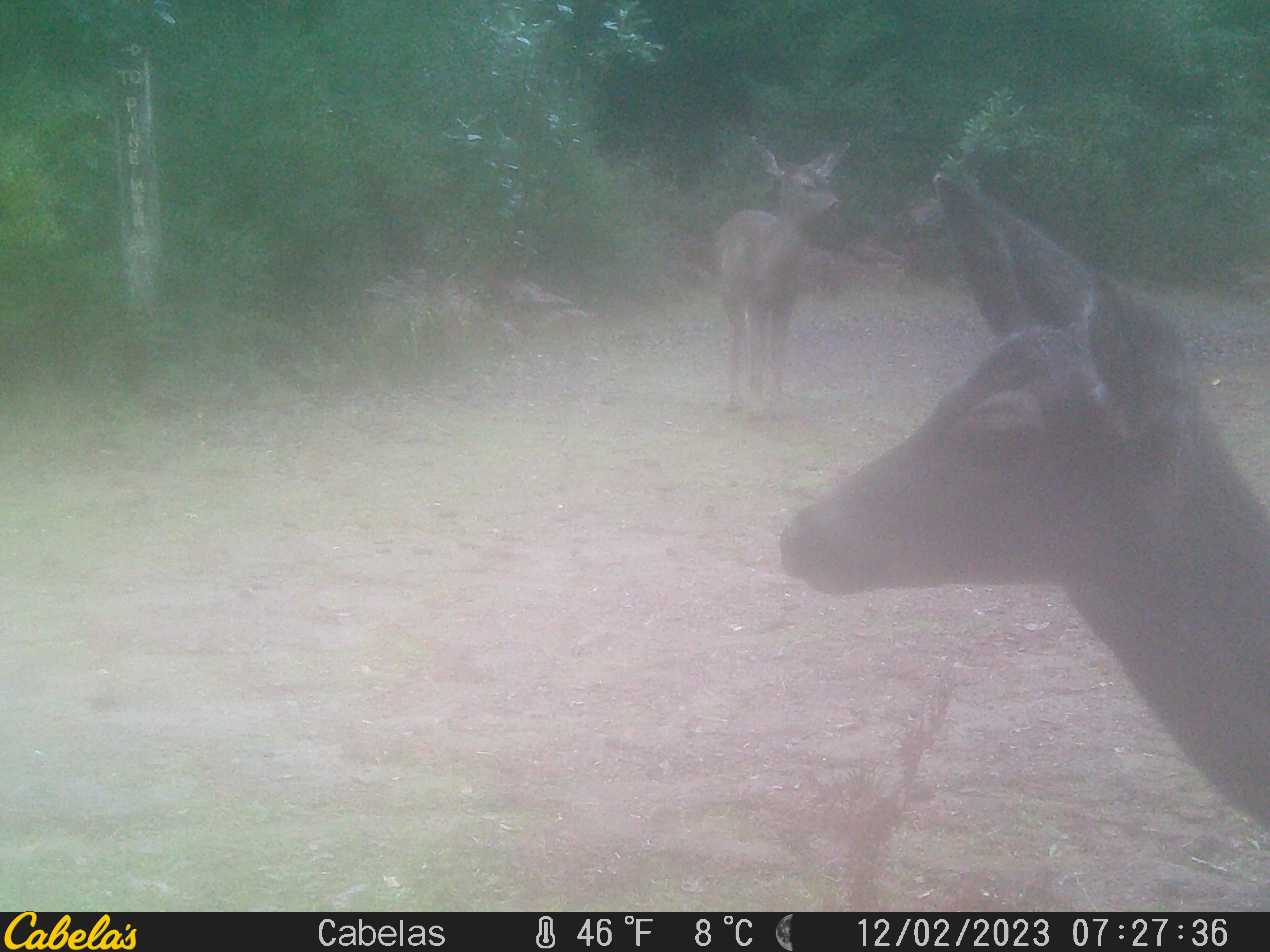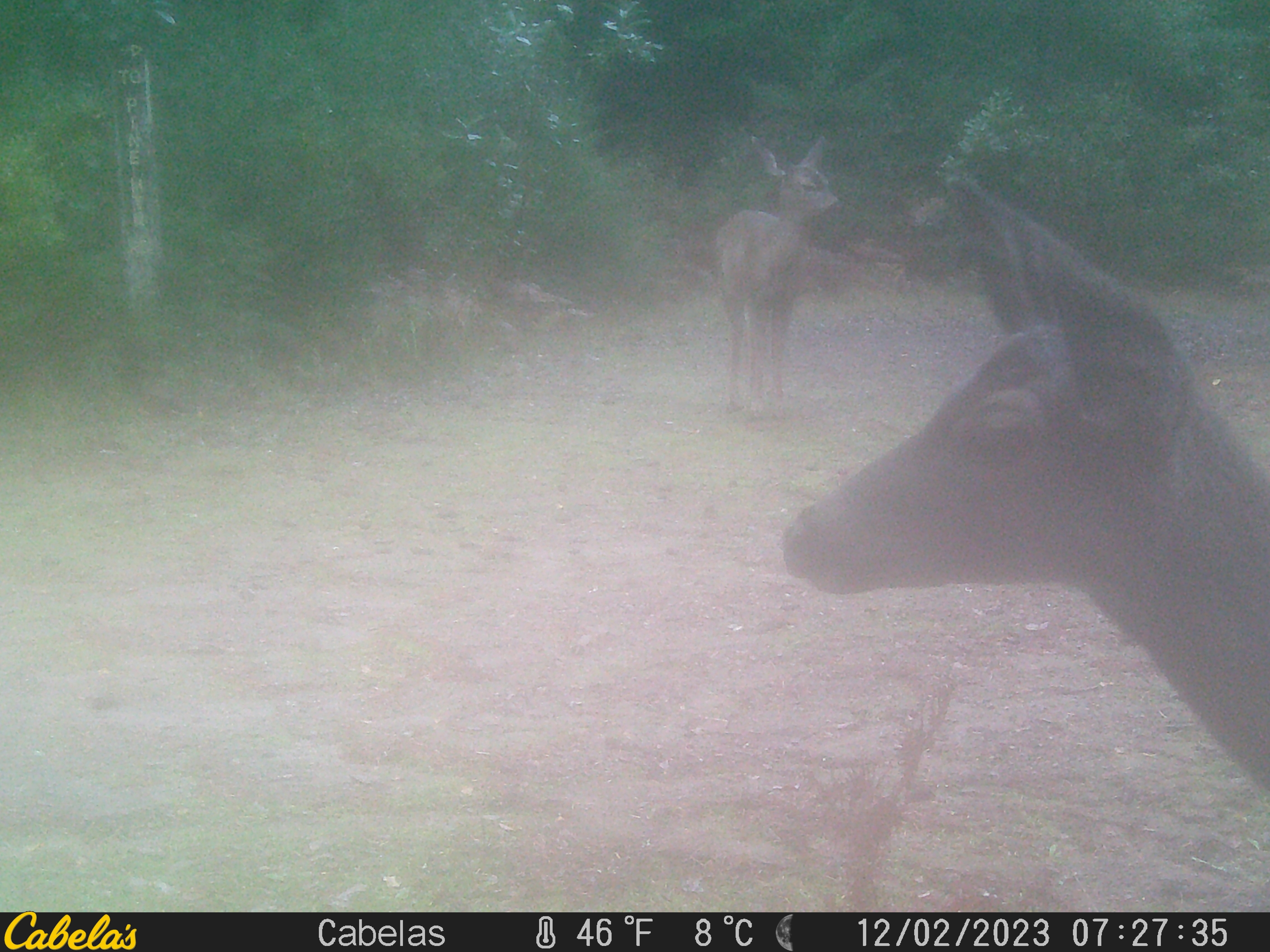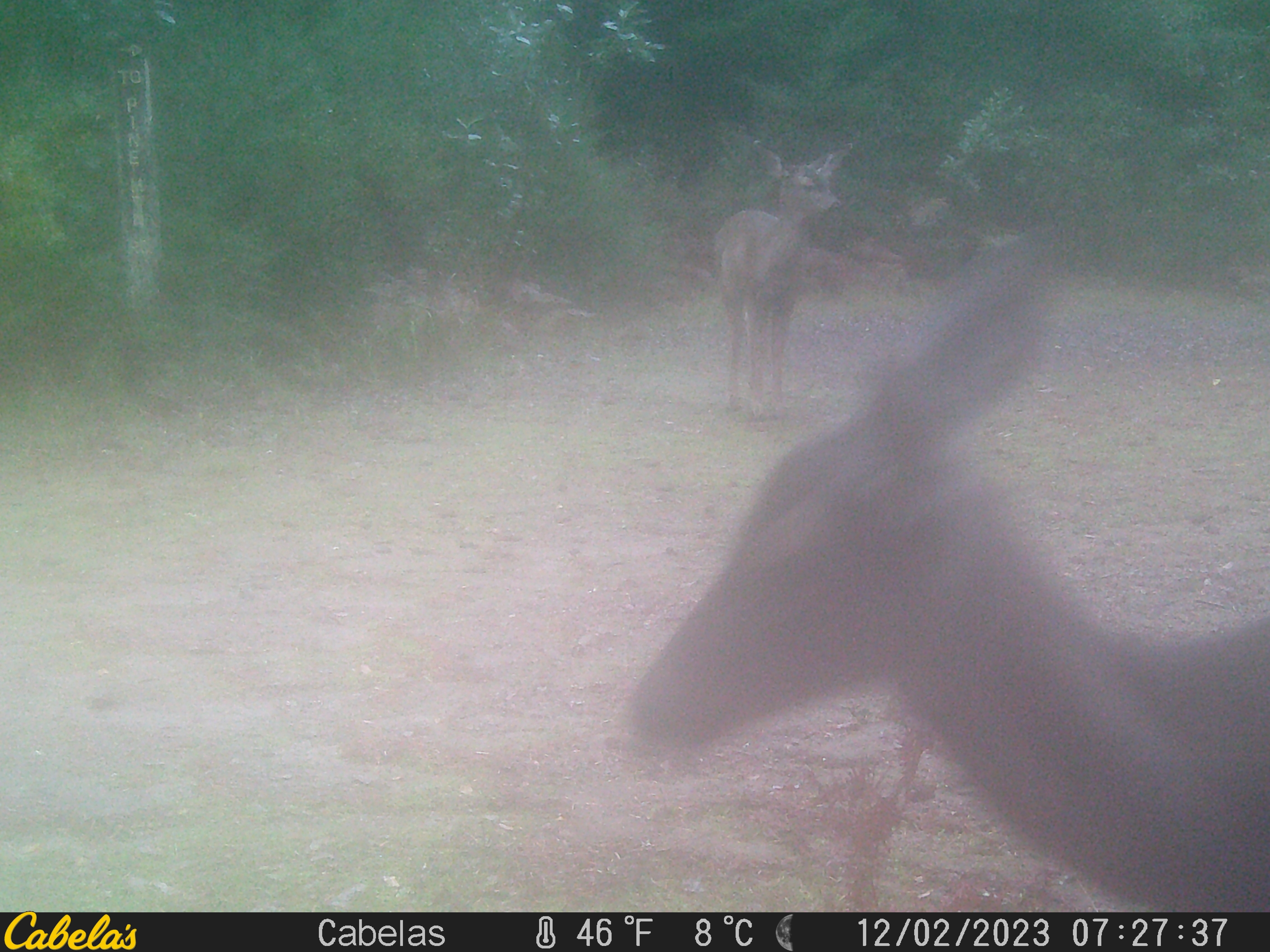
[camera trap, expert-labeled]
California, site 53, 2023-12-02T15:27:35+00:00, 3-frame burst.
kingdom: Animalia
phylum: Chordata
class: Mammalia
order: Artiodactyla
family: Cervidae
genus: Odocoileus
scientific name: Odocoileus hemionus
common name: mule deer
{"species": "mule deer (Odocoileus hemionus)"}